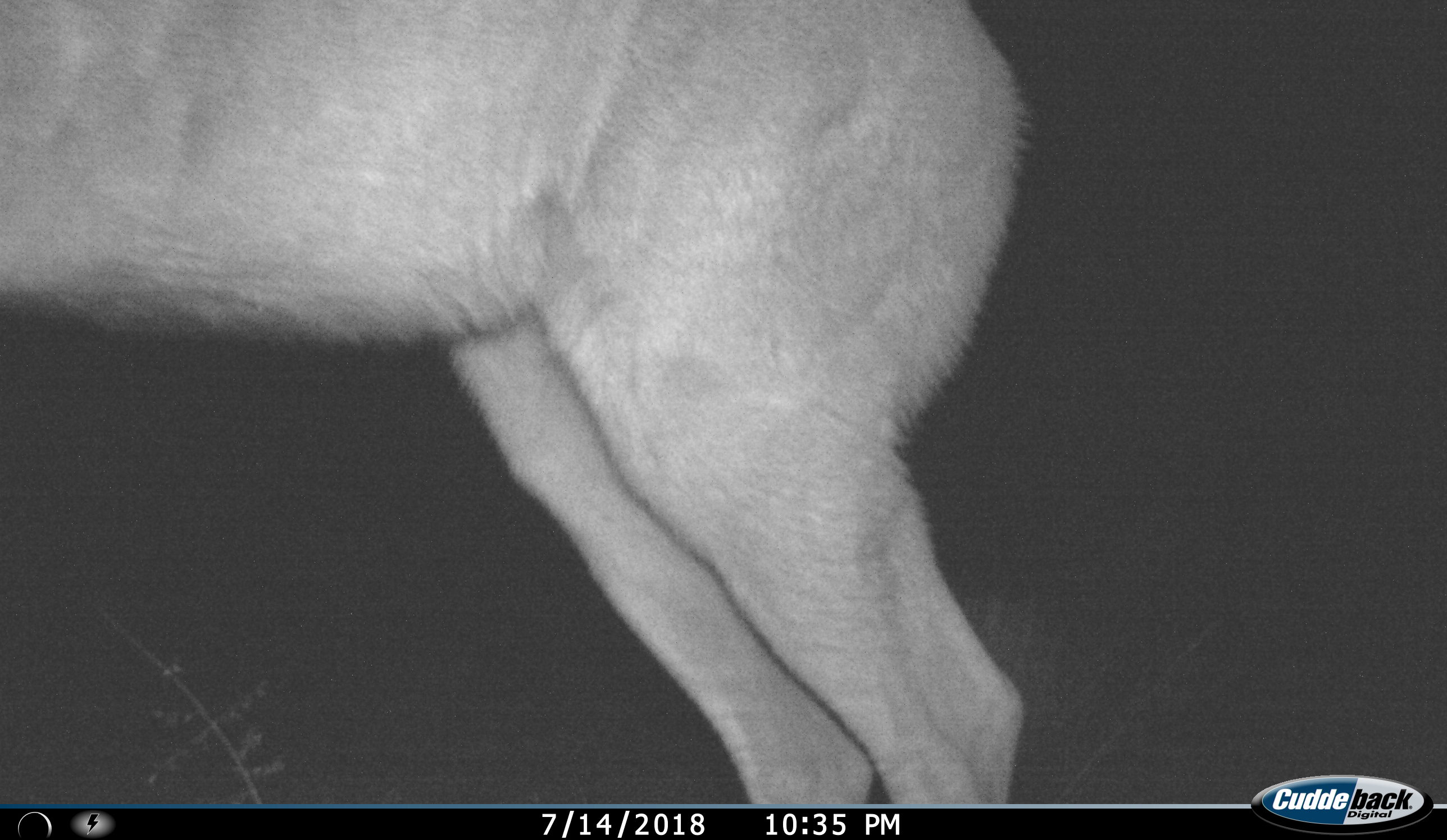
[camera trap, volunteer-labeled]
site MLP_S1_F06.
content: unidentified animal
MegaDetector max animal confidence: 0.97